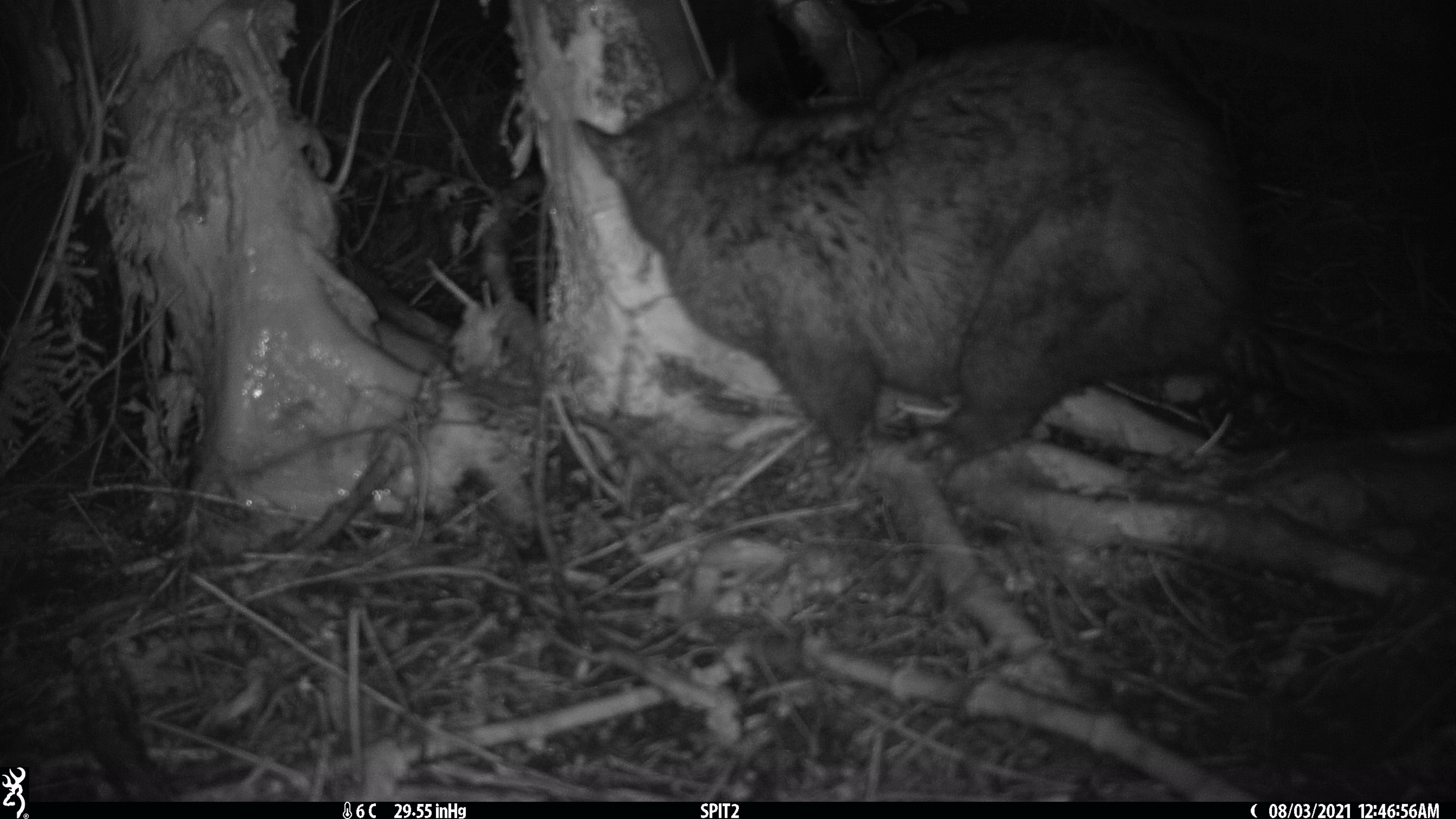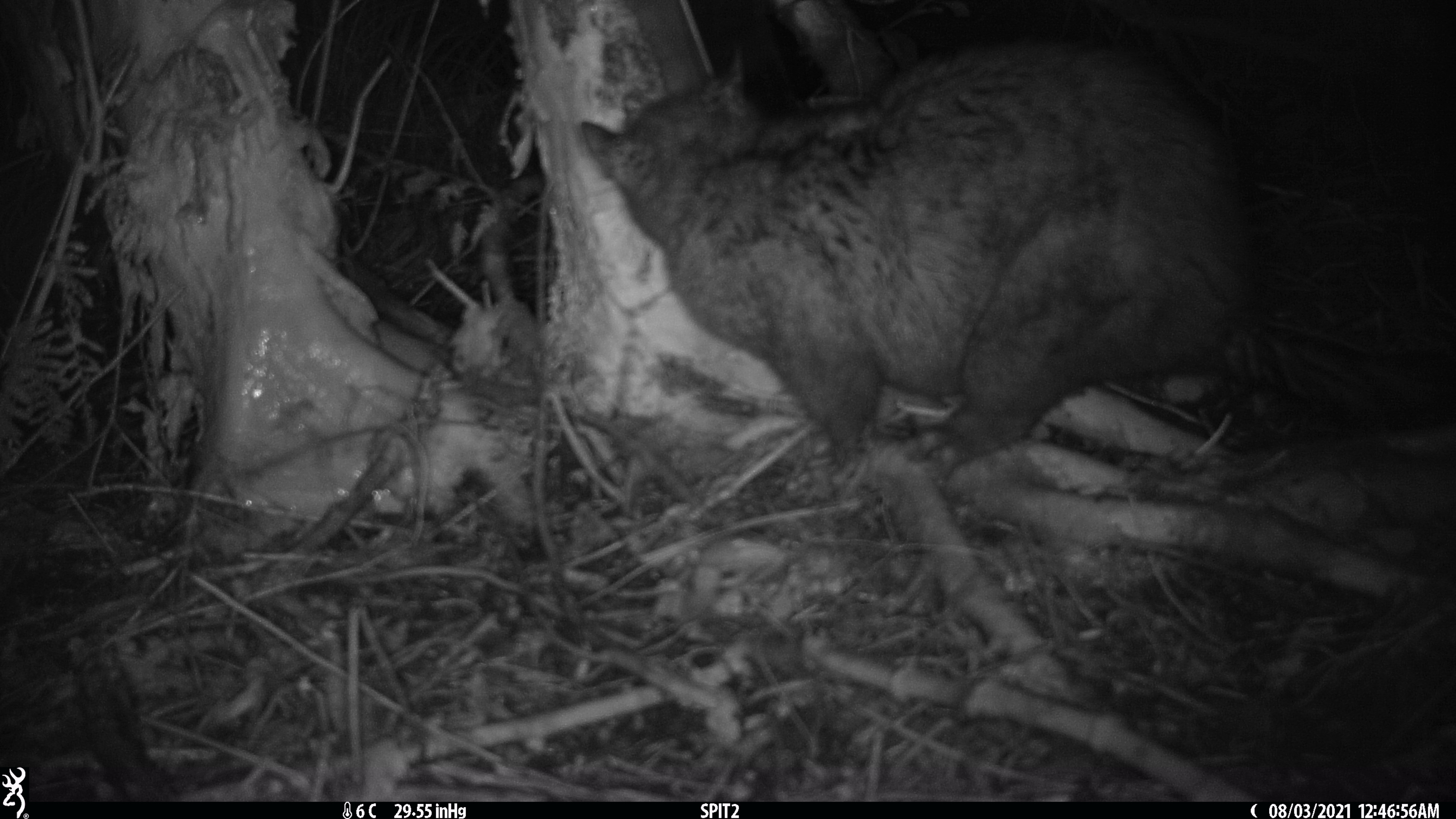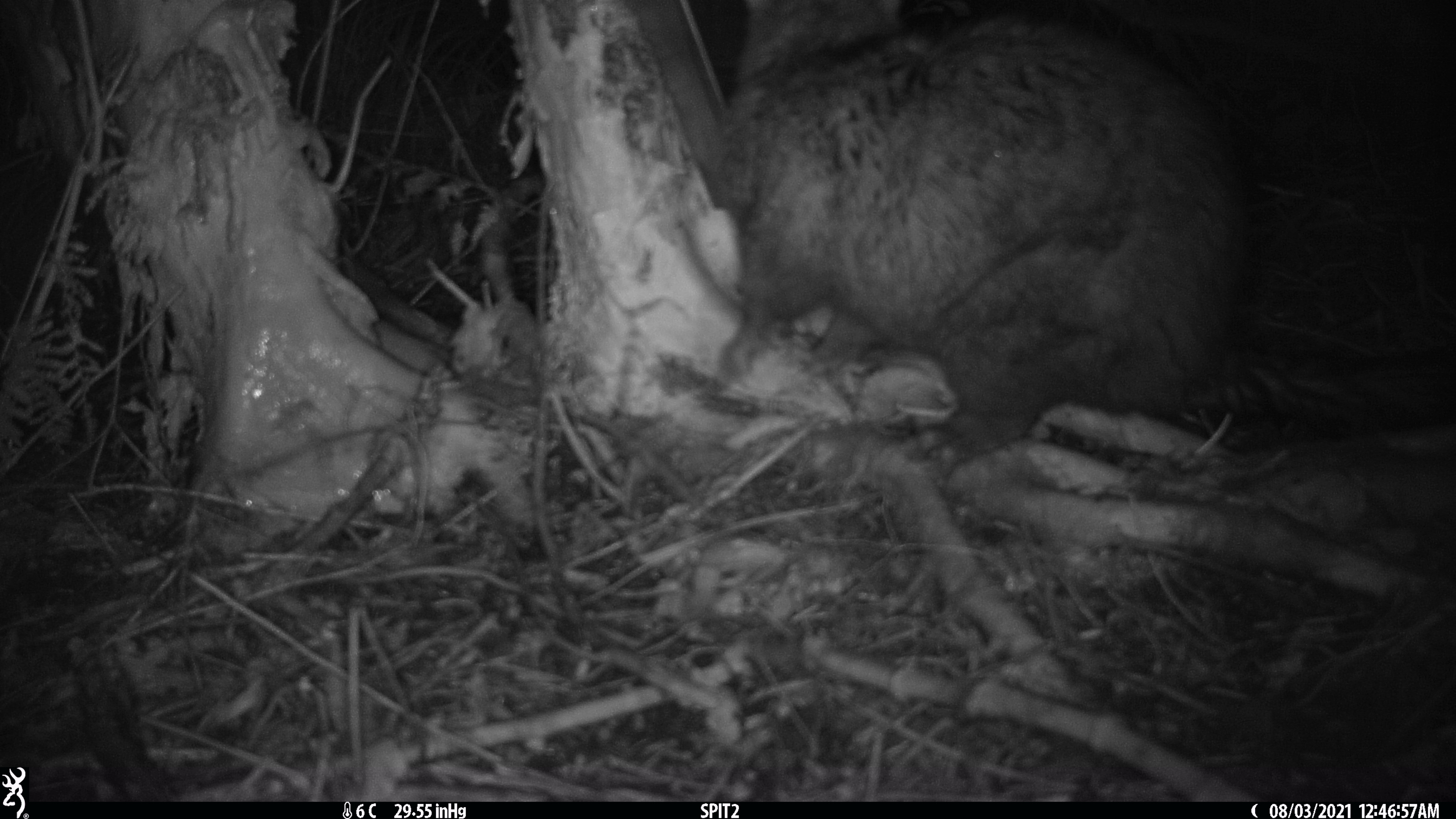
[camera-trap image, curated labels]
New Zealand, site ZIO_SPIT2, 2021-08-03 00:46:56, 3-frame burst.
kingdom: Animalia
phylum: Chordata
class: Mammalia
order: Diprotodontia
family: Phalangeridae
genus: Trichosurus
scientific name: Trichosurus vulpecula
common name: common brushtail possum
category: possum